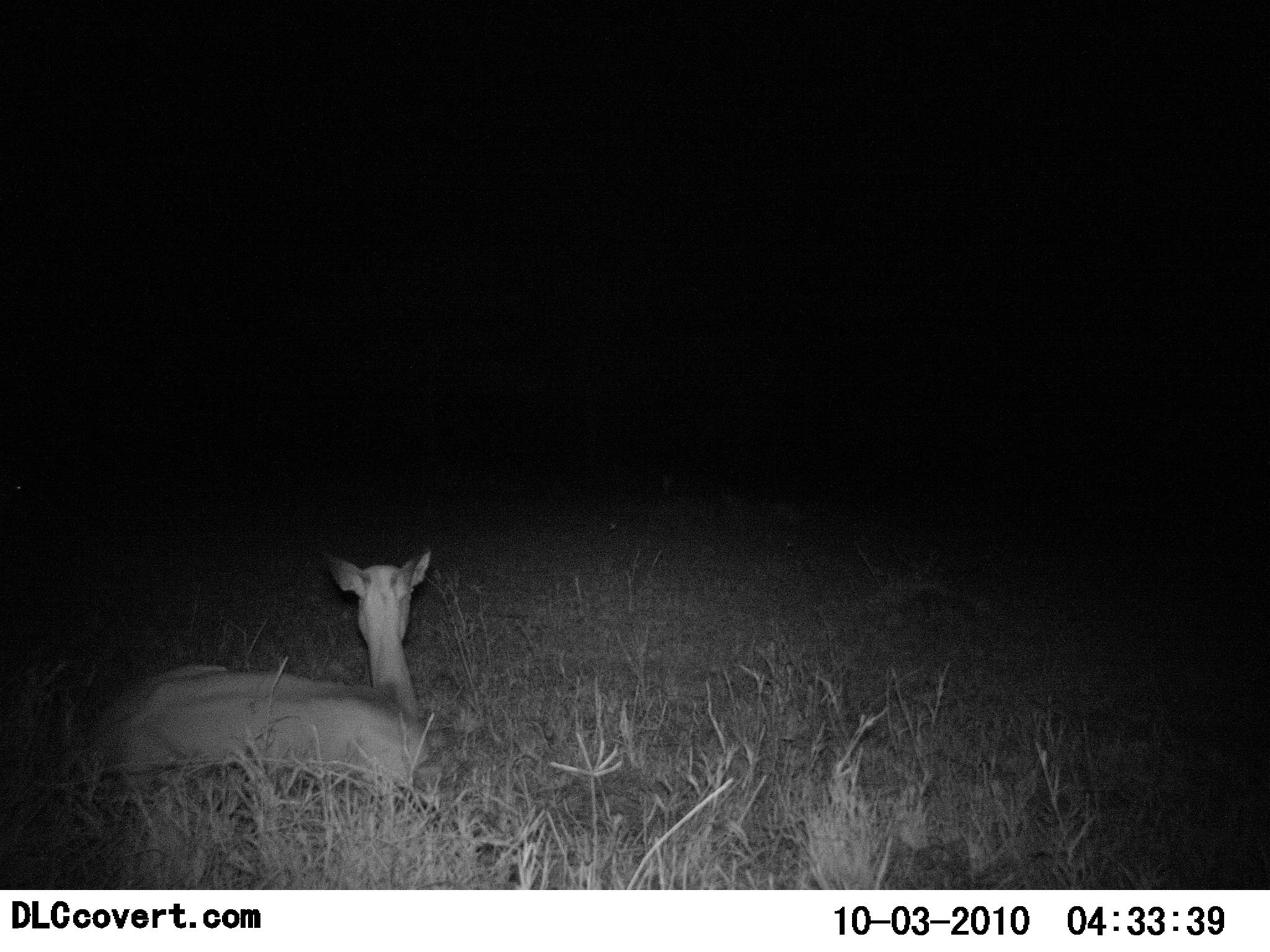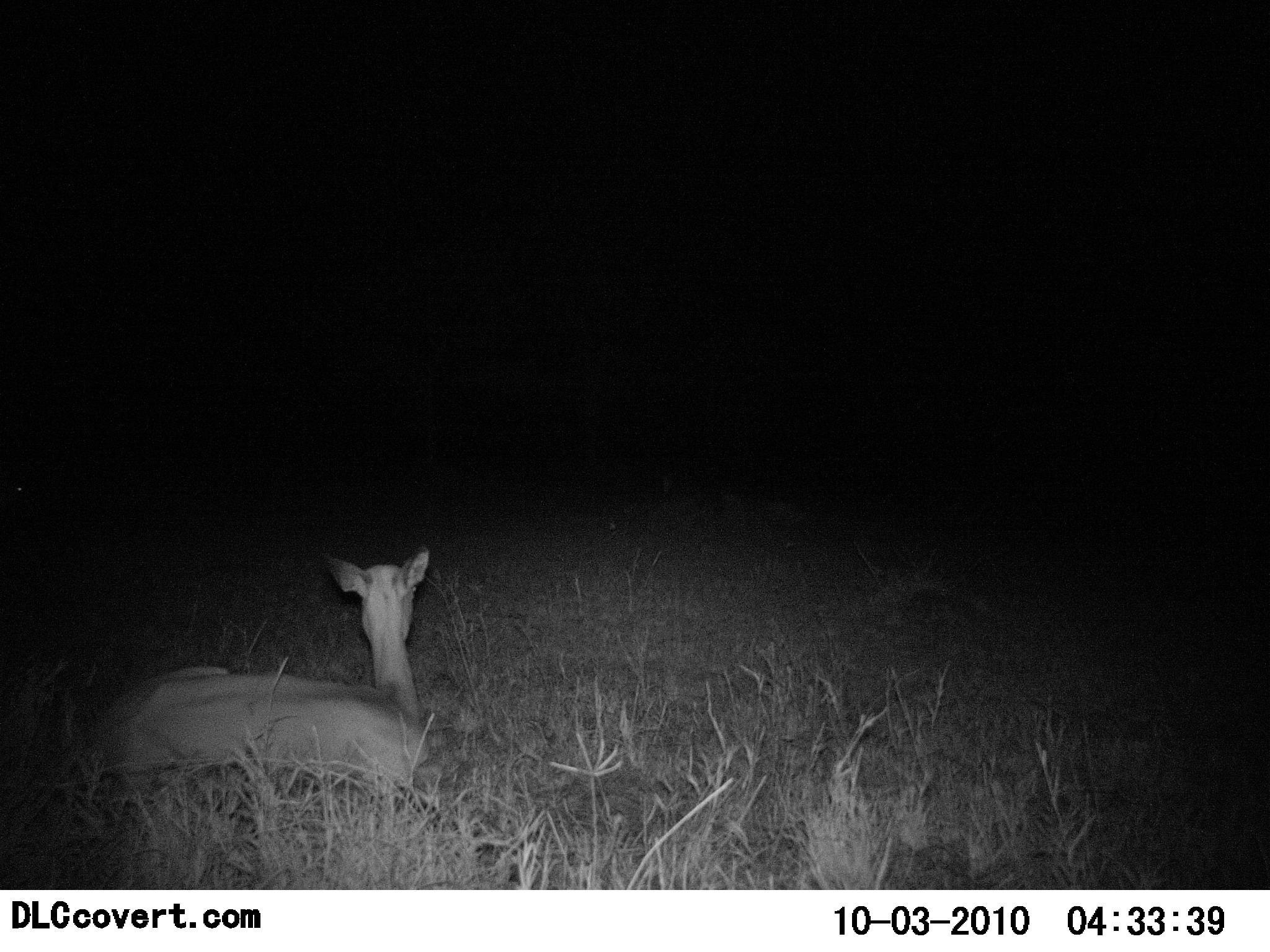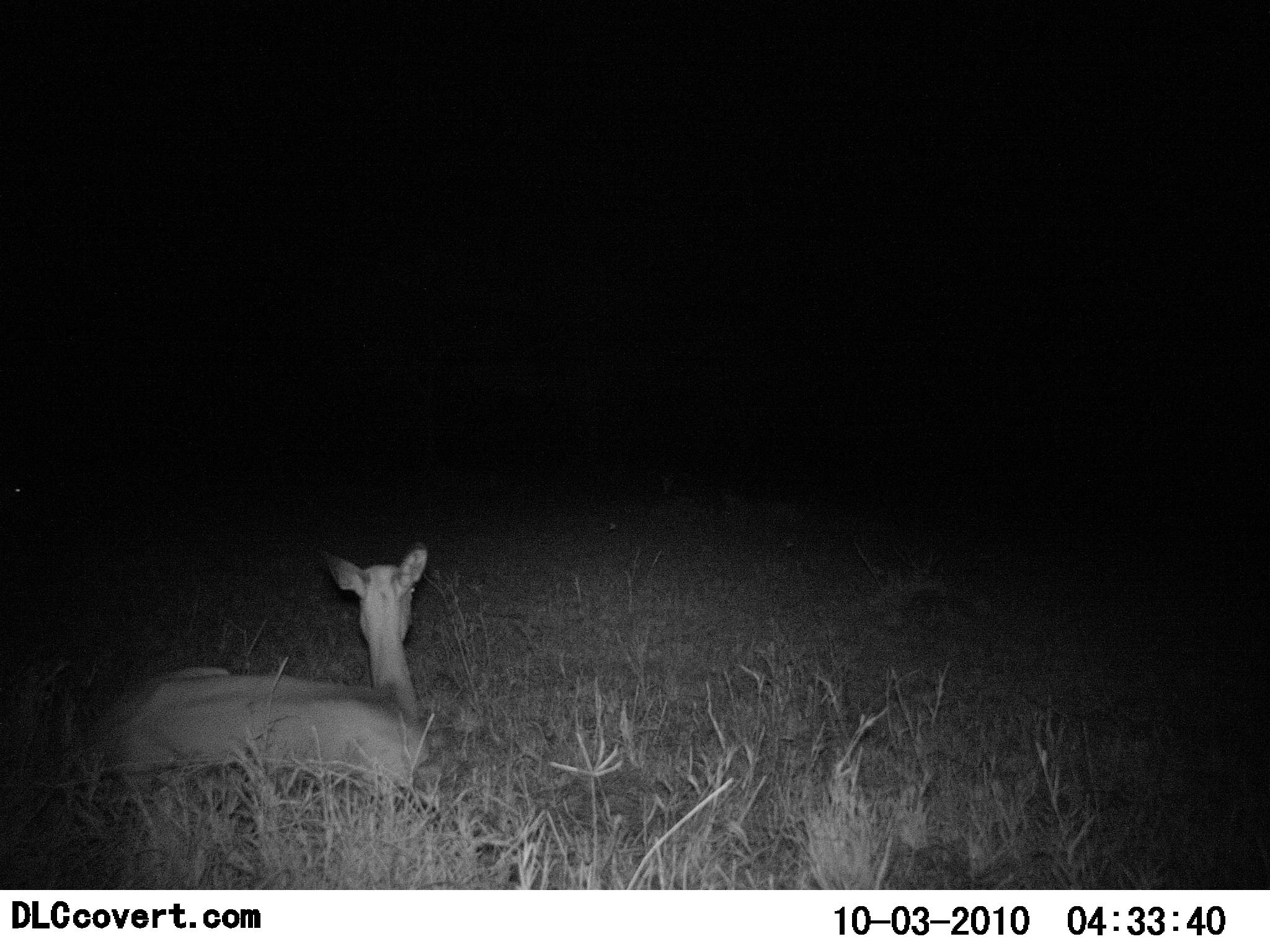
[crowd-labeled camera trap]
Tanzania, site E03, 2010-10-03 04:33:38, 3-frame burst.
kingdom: Animalia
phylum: Chordata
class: Mammalia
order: Artiodactyla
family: Bovidae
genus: Redunca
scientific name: Redunca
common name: reedbuck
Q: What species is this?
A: Reedbuck (Redunca).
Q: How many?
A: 1.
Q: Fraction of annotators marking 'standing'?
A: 0%.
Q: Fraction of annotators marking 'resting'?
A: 100%.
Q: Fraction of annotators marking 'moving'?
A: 0%.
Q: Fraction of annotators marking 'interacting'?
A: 0%.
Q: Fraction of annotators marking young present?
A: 0%.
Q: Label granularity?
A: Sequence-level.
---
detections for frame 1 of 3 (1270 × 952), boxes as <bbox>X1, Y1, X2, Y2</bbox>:
animal: <bbox>74, 549, 435, 823</bbox>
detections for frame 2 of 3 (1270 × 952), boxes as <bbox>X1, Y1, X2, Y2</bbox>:
animal: <bbox>88, 547, 440, 791</bbox>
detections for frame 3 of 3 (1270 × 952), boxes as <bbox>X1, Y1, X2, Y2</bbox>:
animal: <bbox>99, 545, 431, 791</bbox>